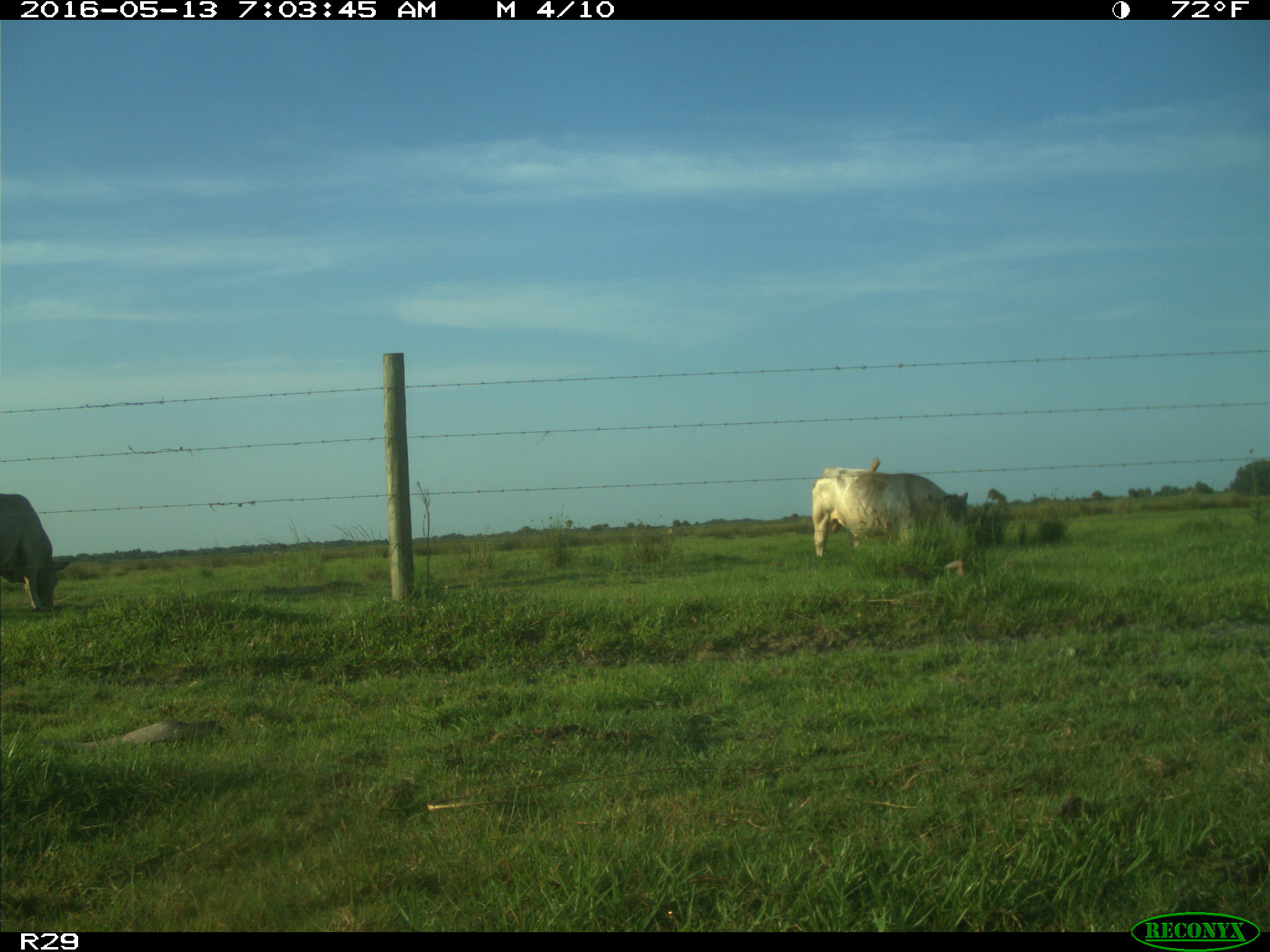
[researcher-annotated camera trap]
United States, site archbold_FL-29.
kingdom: Animalia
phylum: Chordata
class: Mammalia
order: Artiodactyla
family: Bovidae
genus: Bos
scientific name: Bos taurus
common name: domestic cow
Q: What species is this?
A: Bos taurus (domestic cow).